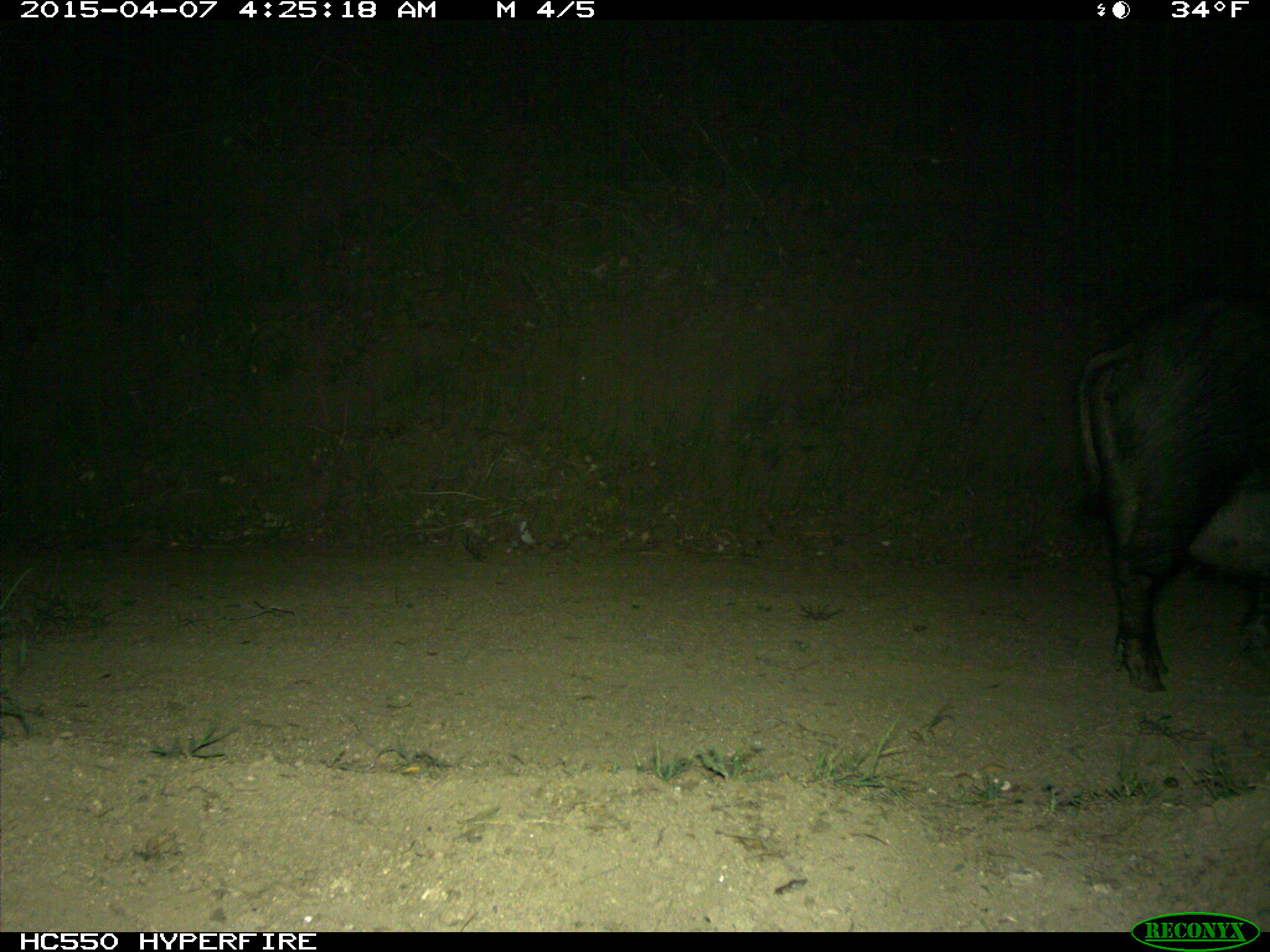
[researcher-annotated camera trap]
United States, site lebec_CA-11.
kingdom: Animalia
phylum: Chordata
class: Mammalia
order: Artiodactyla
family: Suidae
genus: Sus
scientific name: Sus scrofa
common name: wild boar